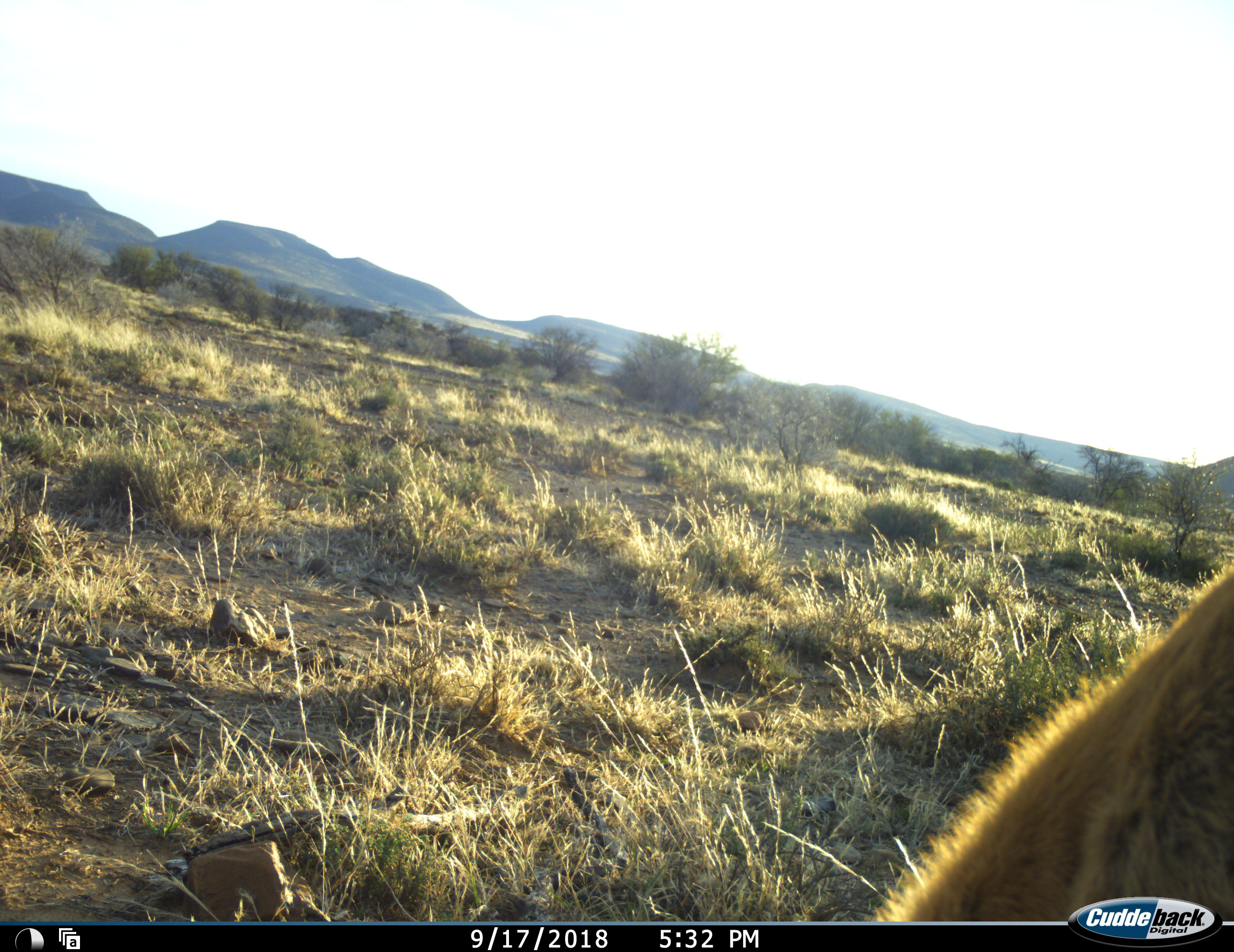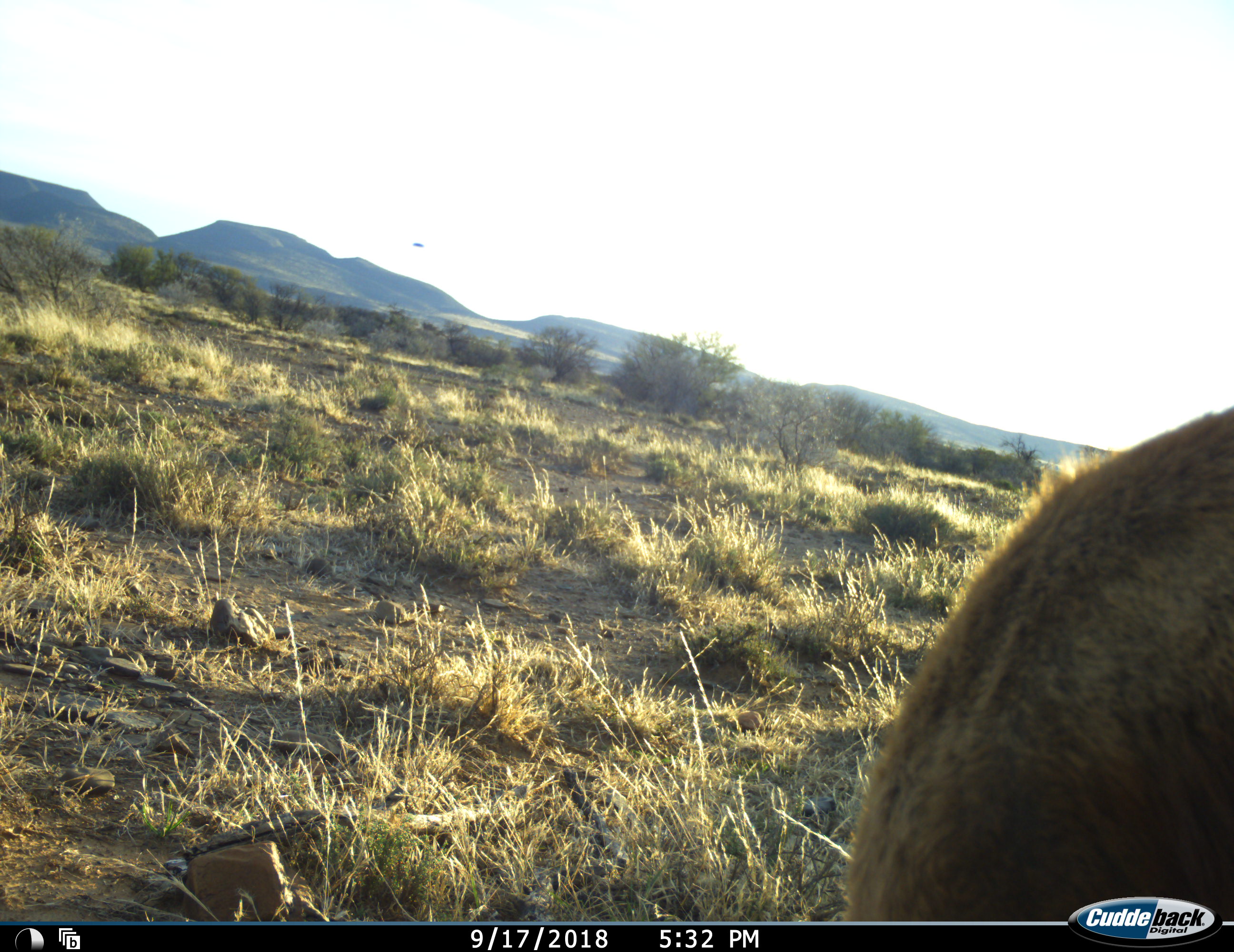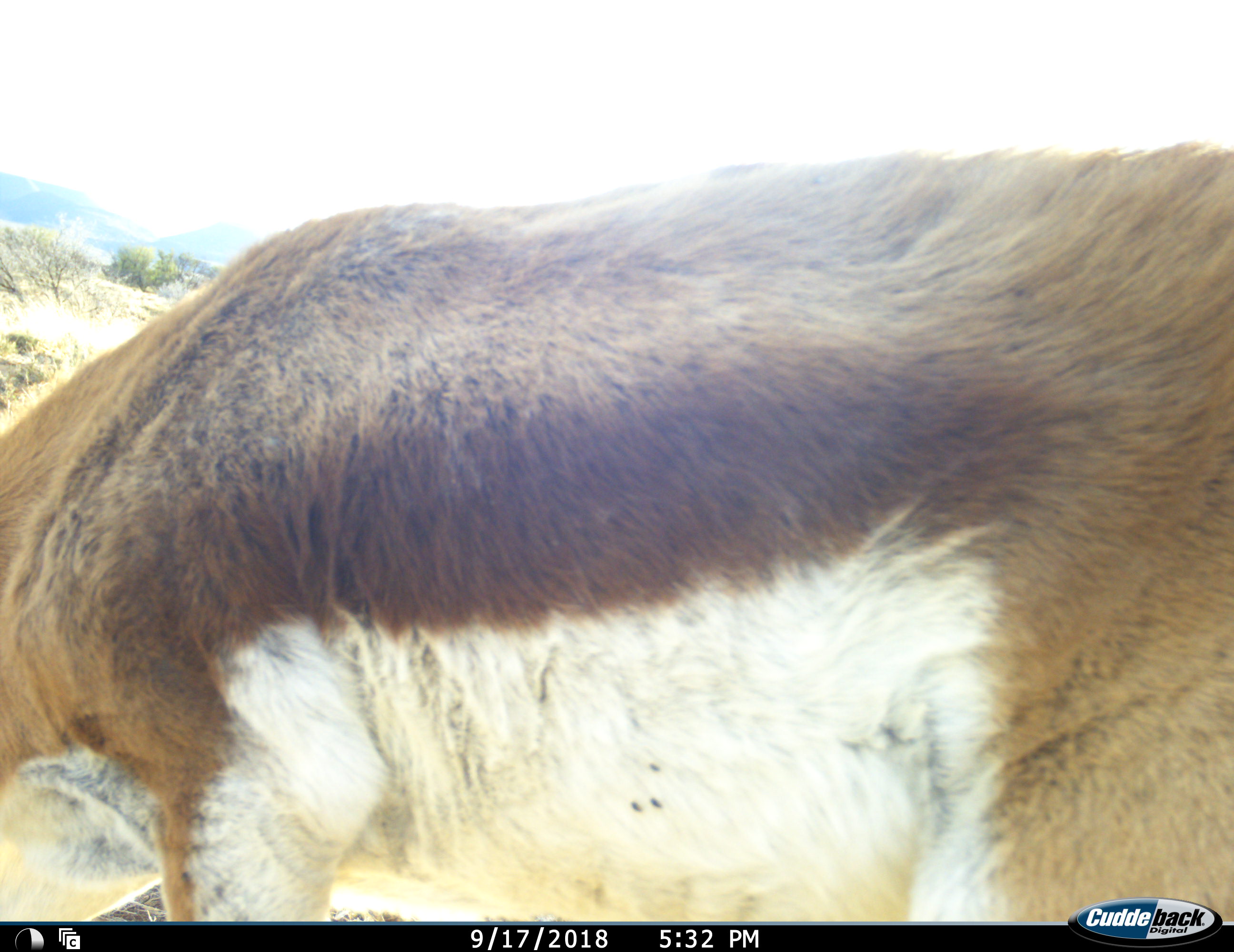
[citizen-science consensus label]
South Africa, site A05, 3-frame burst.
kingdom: Animalia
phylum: Chordata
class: Mammalia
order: Artiodactyla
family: Bovidae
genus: Antidorcas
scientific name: Antidorcas marsupialis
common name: springbok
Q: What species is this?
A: Springbok (Antidorcas marsupialis).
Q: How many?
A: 1.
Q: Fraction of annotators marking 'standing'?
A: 0%.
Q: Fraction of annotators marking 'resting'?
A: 0%.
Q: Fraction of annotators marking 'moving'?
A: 57%.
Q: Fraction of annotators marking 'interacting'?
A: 0%.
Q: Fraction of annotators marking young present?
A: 0%.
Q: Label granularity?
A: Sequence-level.